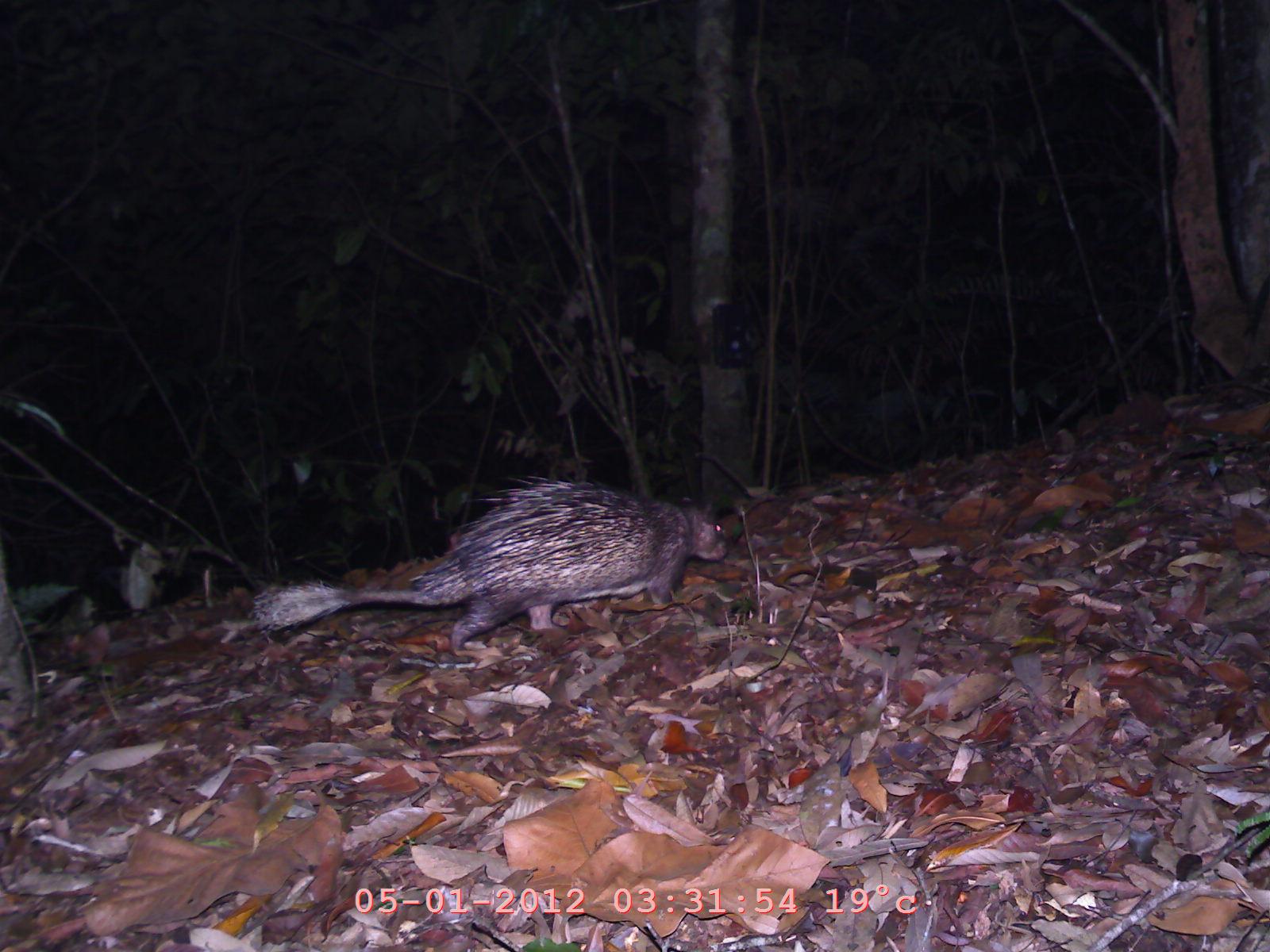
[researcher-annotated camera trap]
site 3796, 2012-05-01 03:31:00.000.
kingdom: Animalia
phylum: Chordata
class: Mammalia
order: Rodentia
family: Hystricidae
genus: Atherurus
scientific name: Atherurus macrourus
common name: asian brush-tailed porcupine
Atherurus macrourus (asian brush-tailed porcupine), count 1.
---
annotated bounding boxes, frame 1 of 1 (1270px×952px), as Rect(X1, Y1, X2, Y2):
atherurus macrourus: Rect(247, 474, 728, 653)